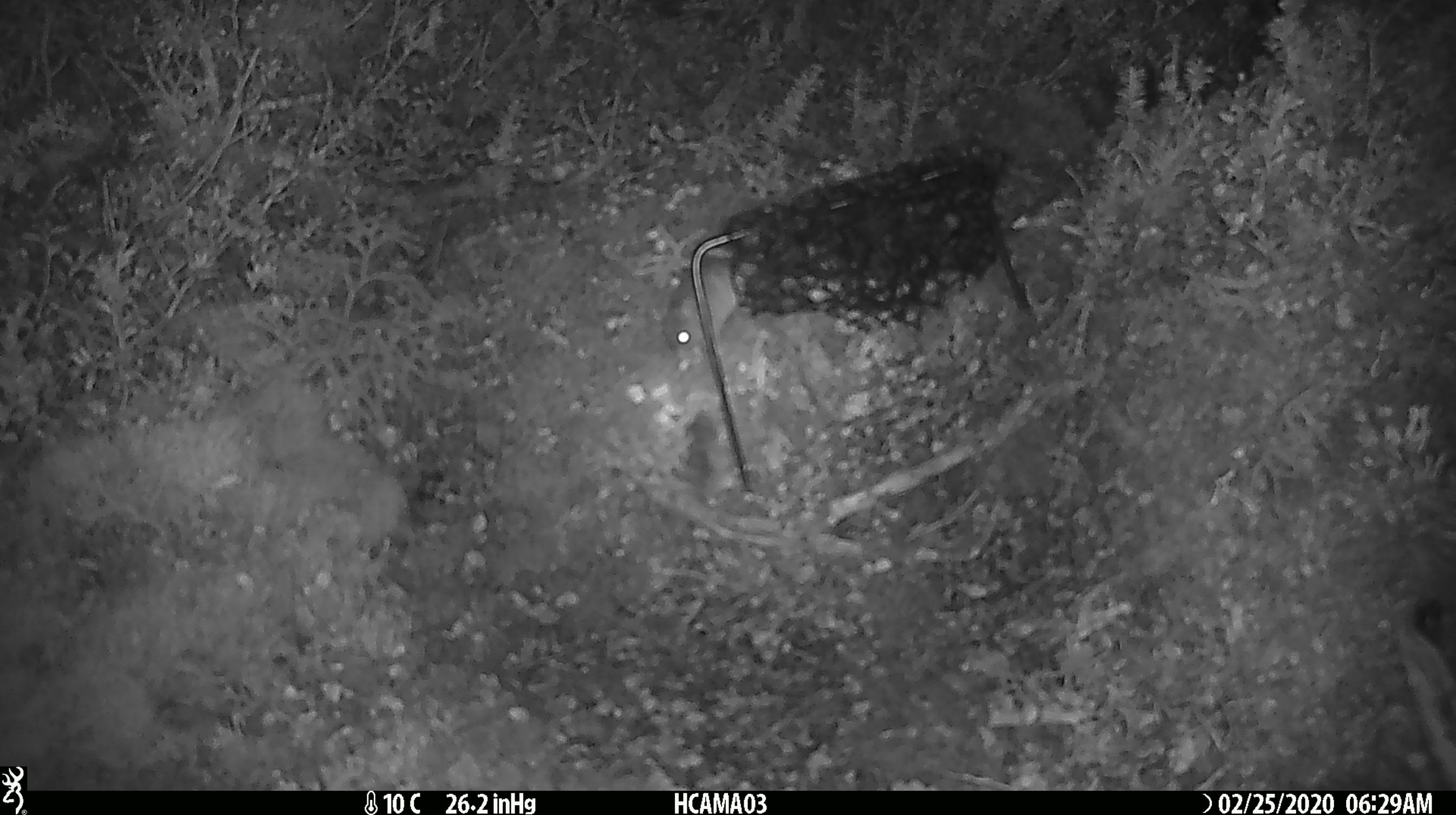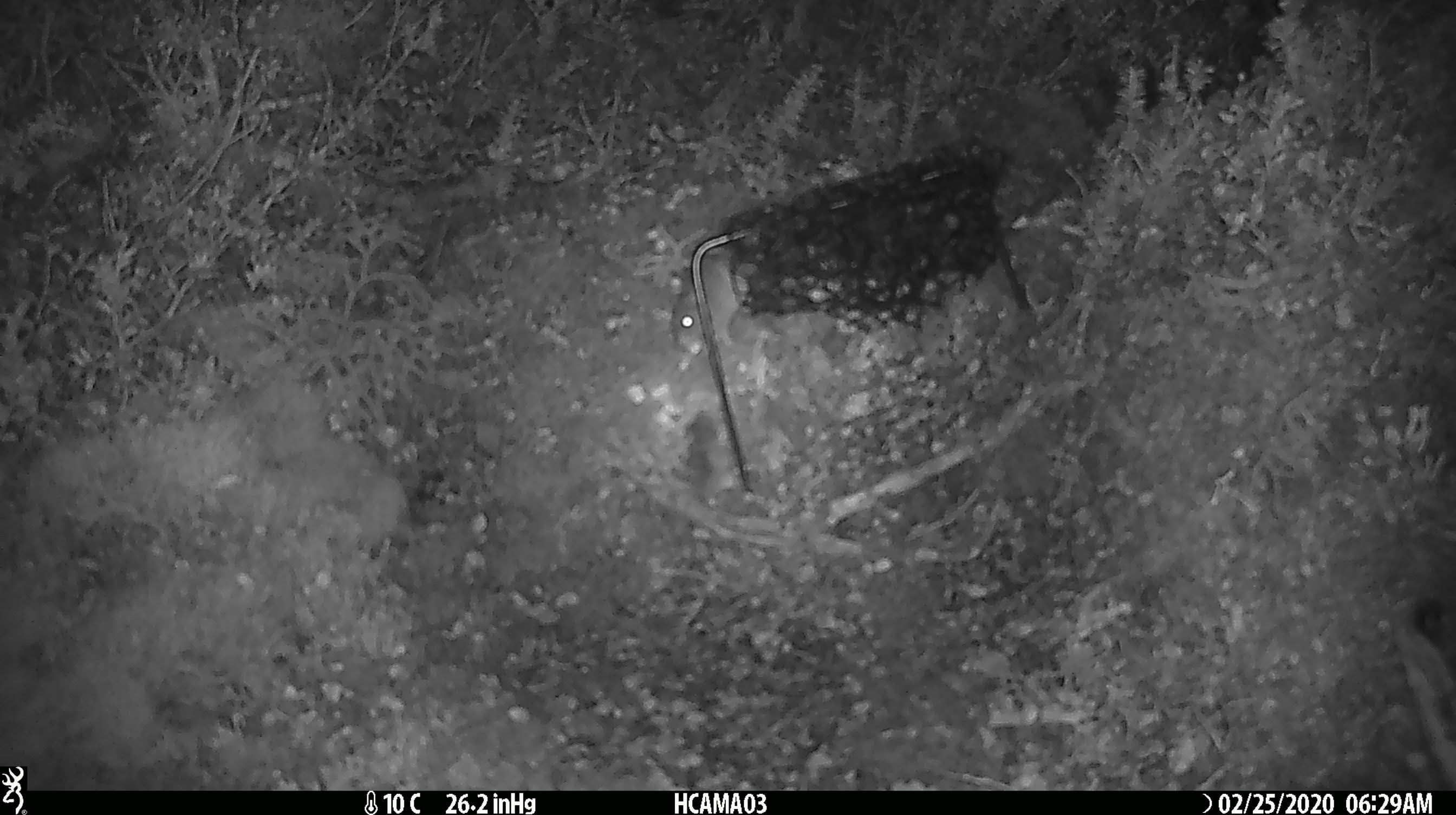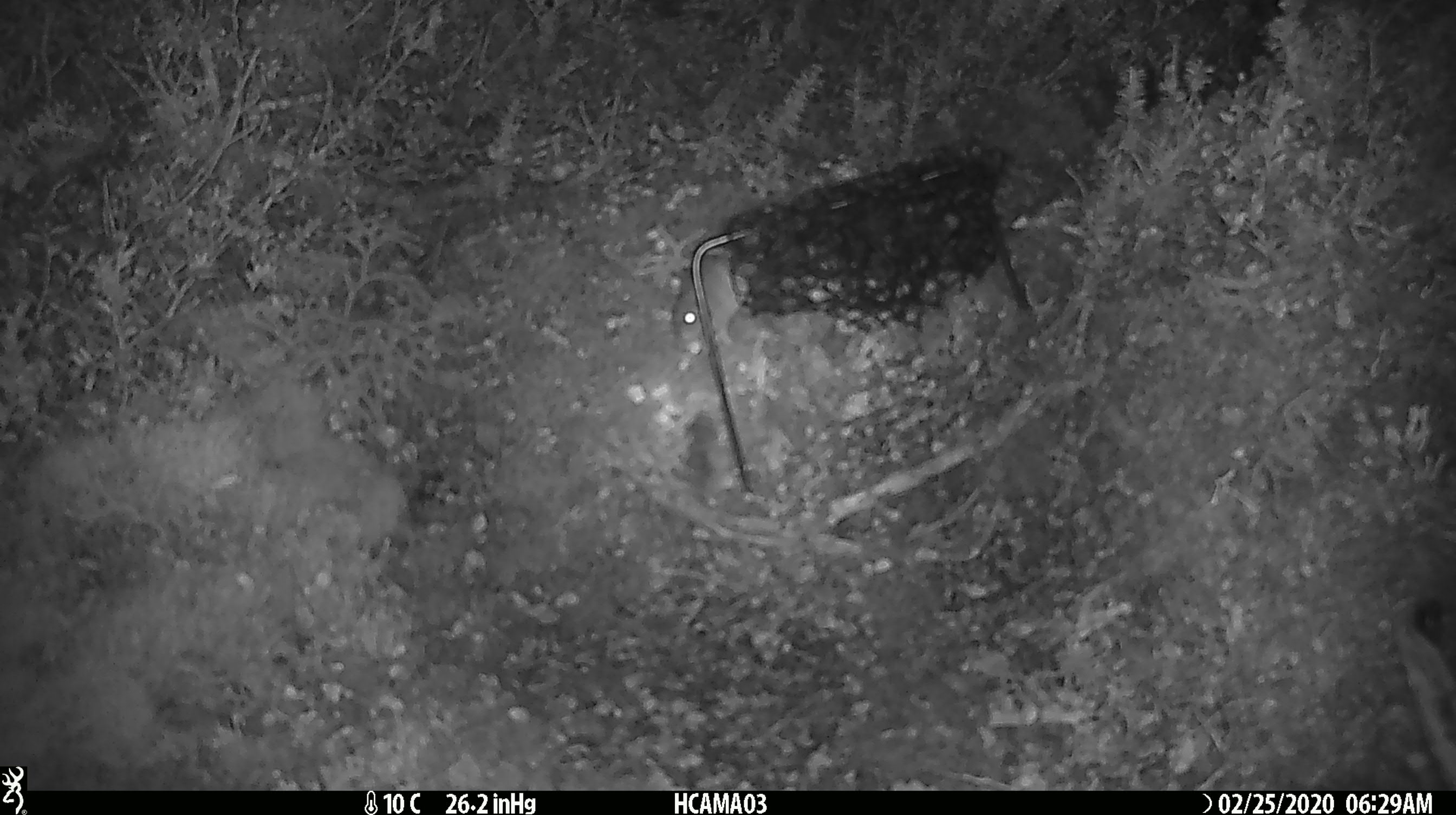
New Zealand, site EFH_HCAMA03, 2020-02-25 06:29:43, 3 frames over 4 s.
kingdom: Animalia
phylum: Chordata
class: Mammalia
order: Rodentia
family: Muridae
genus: Mus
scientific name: Mus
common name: mouse